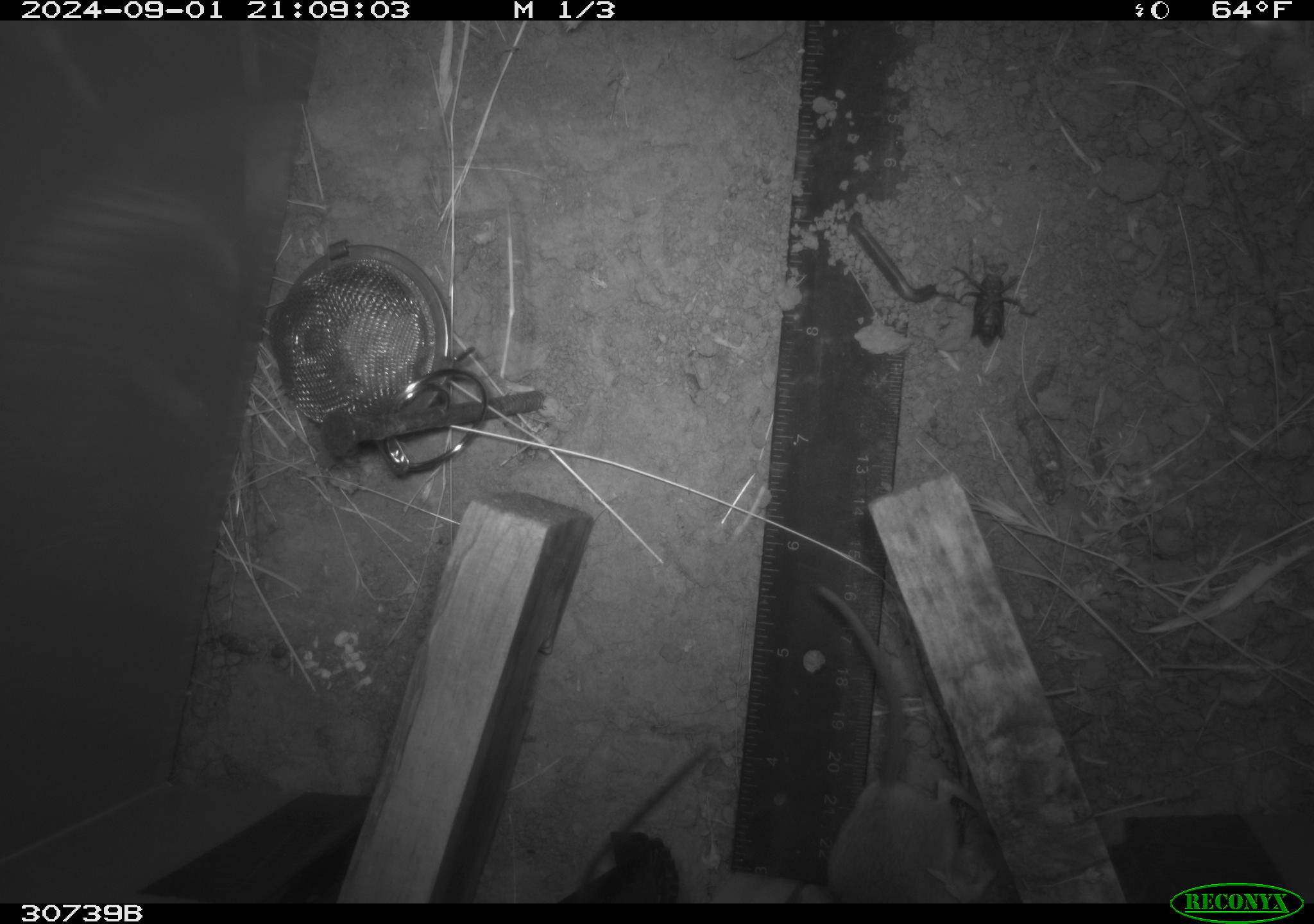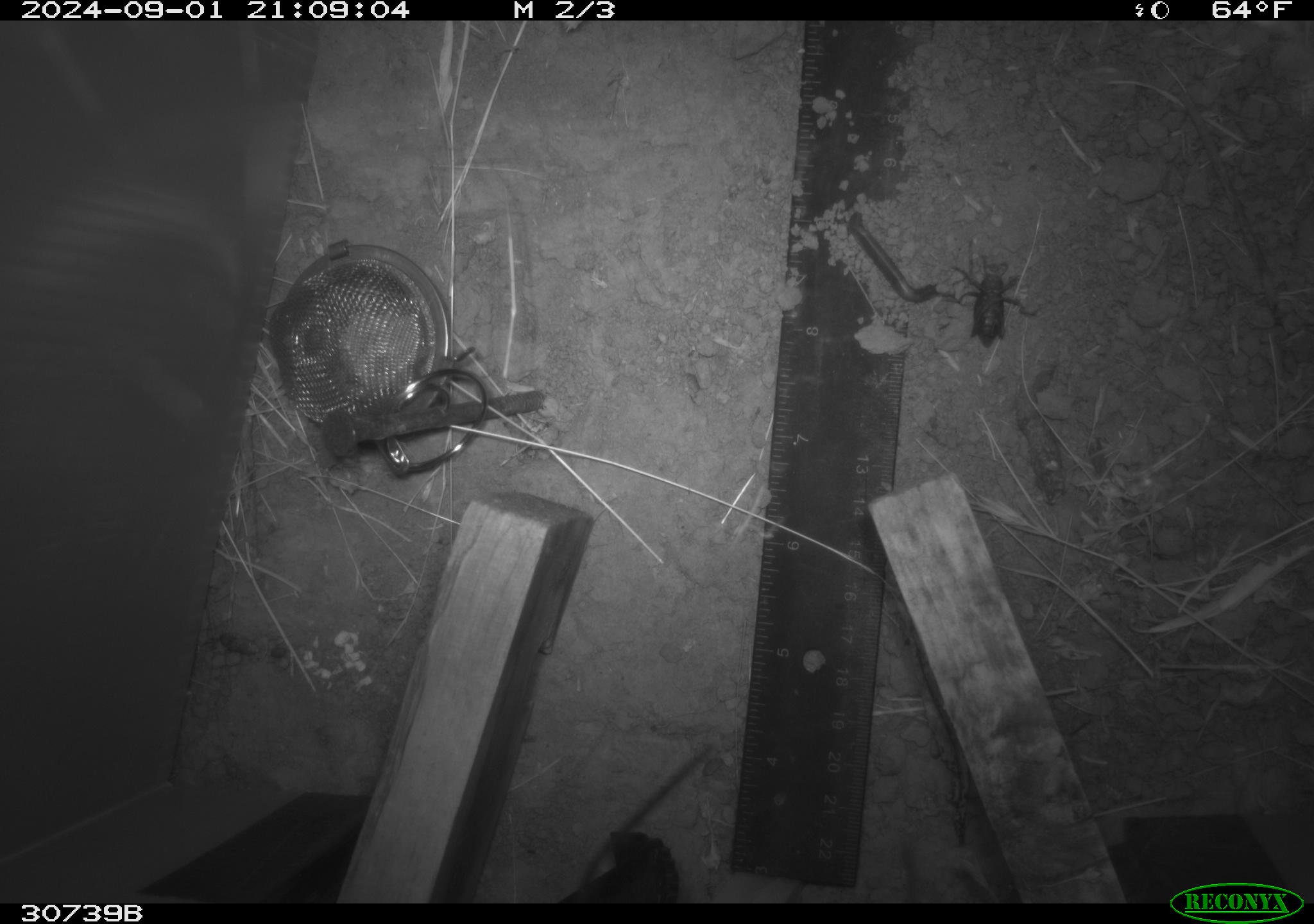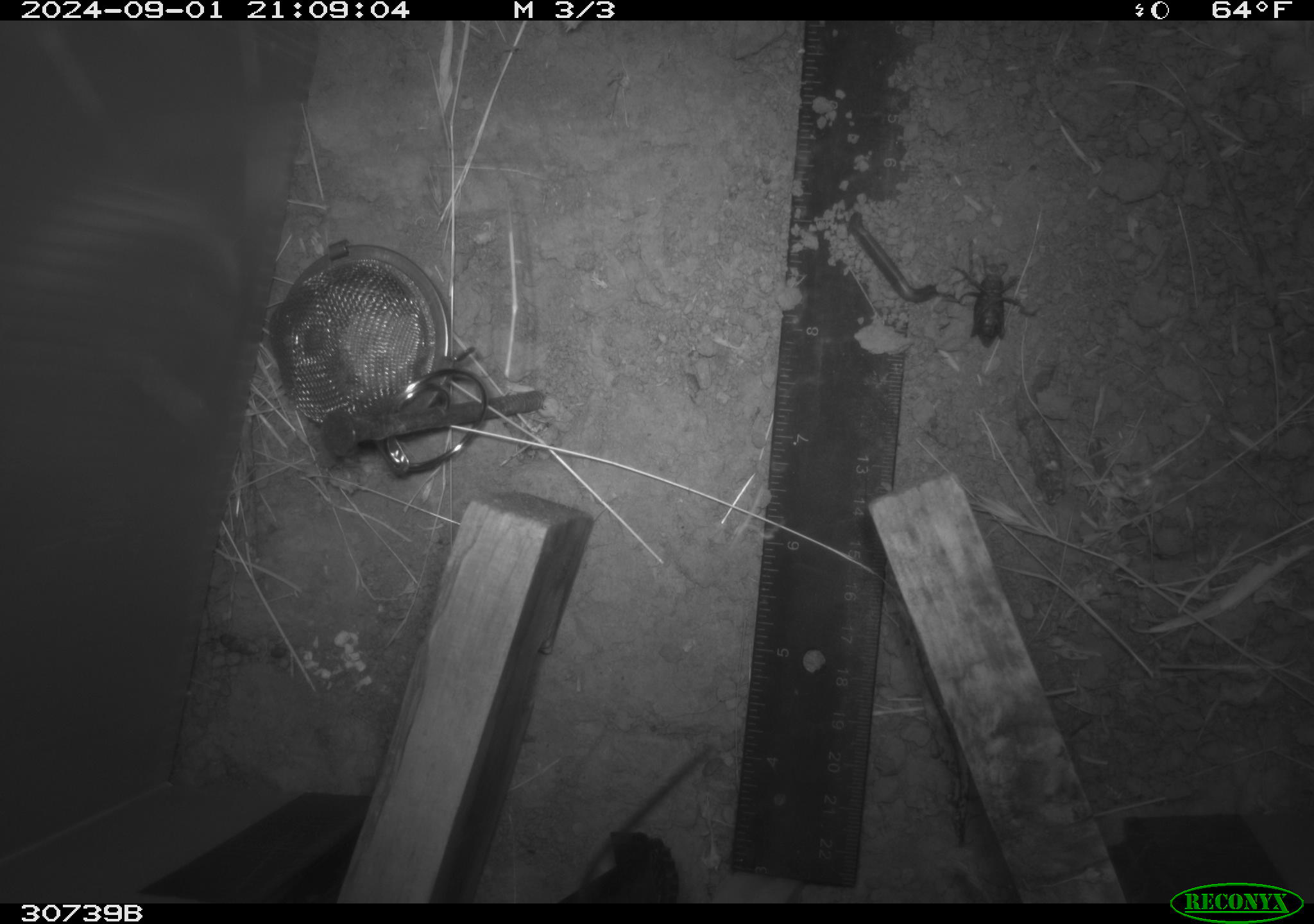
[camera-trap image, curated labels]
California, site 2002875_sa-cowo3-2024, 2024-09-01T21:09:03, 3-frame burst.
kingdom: Animalia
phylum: Chordata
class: Mammalia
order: Rodentia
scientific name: Rodentia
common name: rodent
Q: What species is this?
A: Rodent (Rodentia).